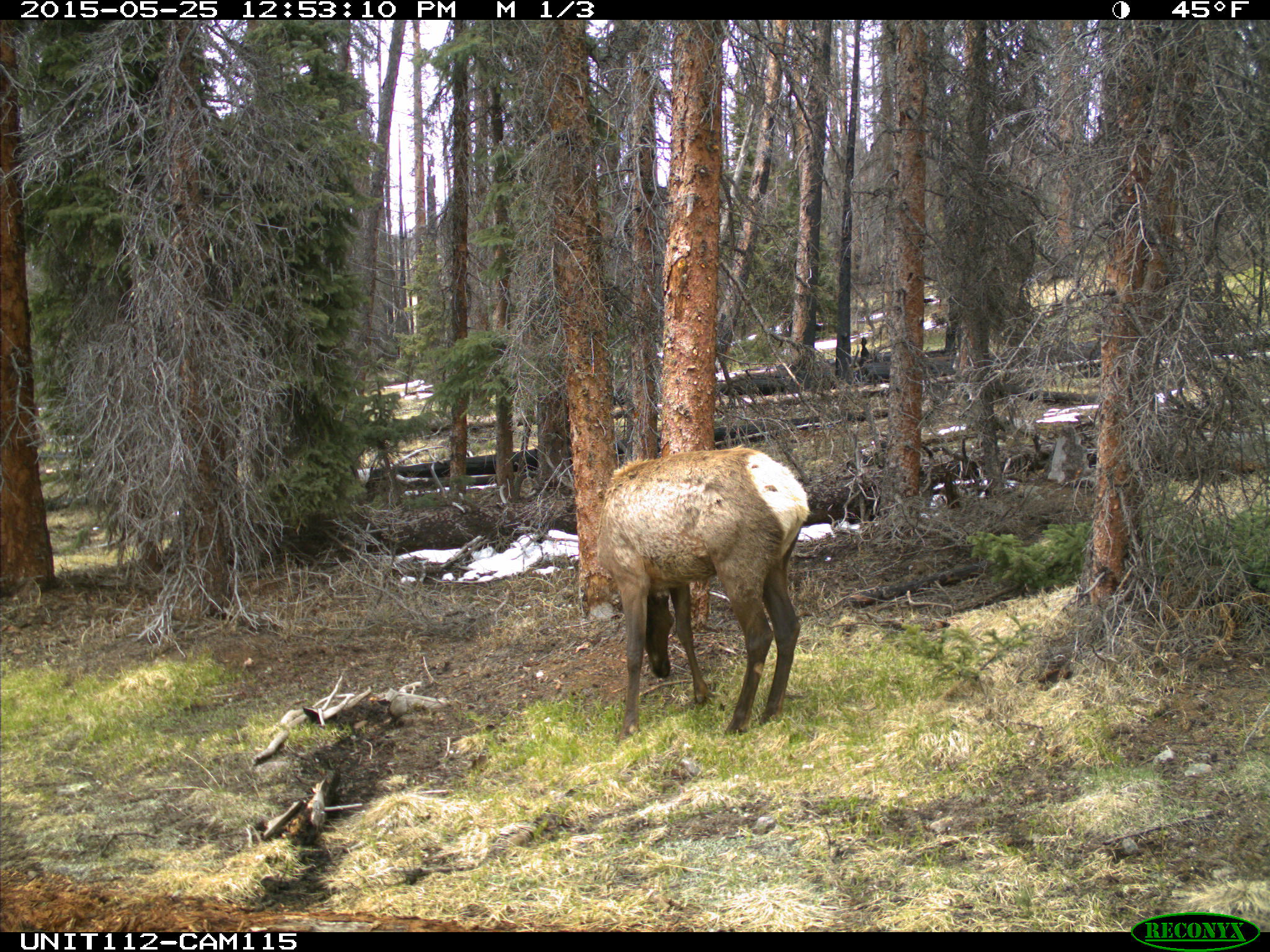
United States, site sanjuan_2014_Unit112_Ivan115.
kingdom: Animalia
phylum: Chordata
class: Mammalia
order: Artiodactyla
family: Cervidae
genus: Cervus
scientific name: Cervus elaphus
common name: red deer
Cervus elaphus (red deer).